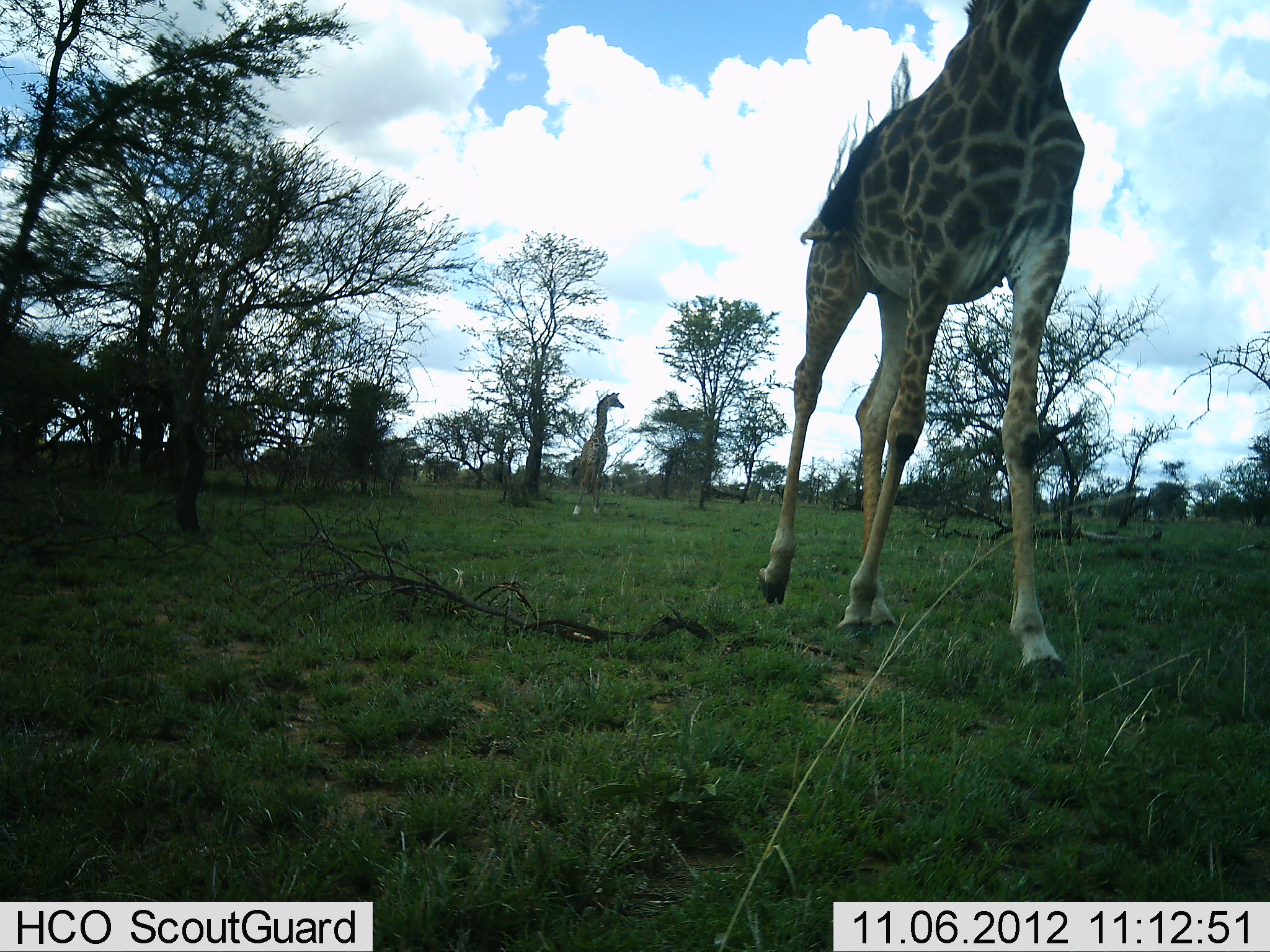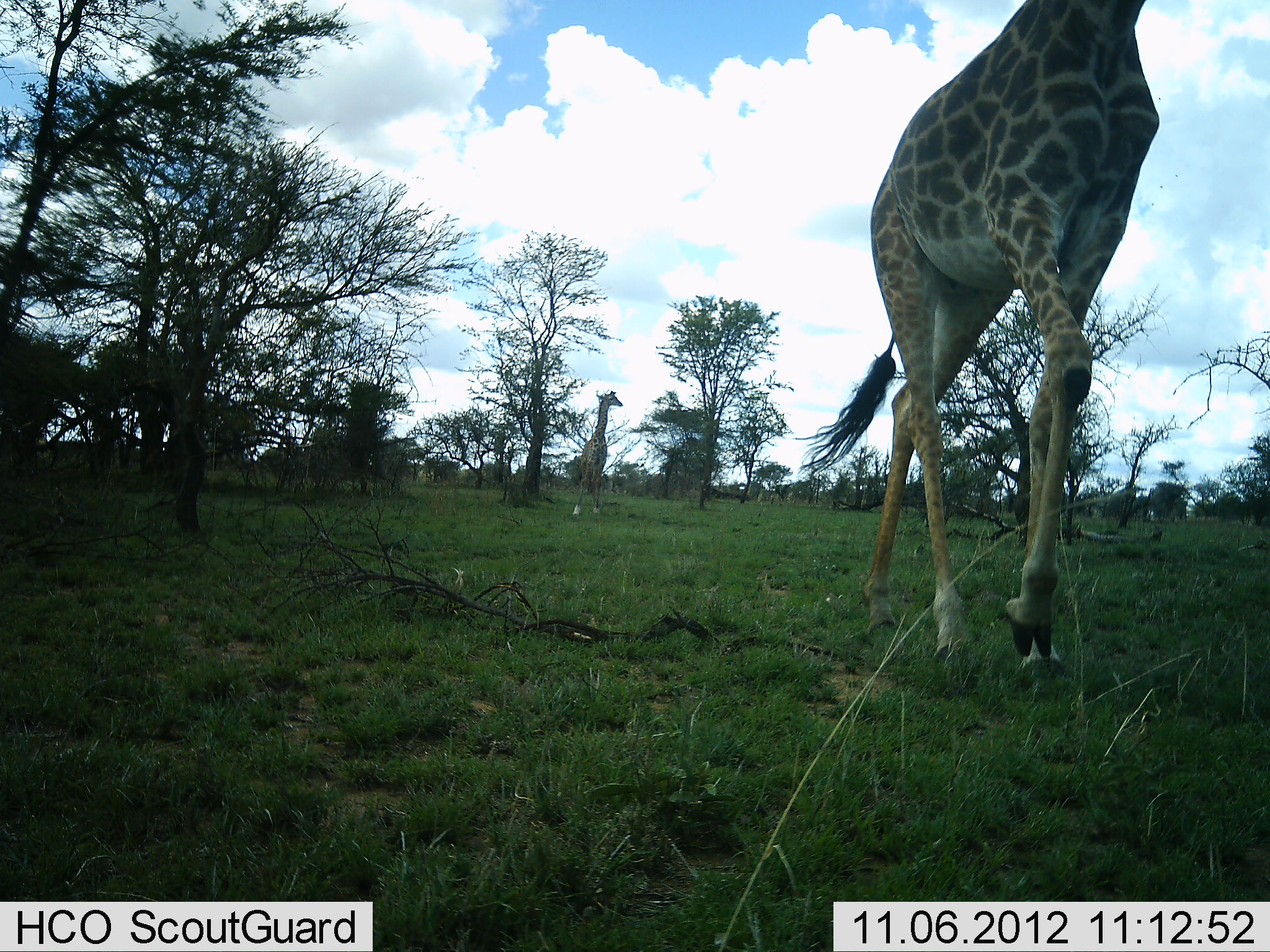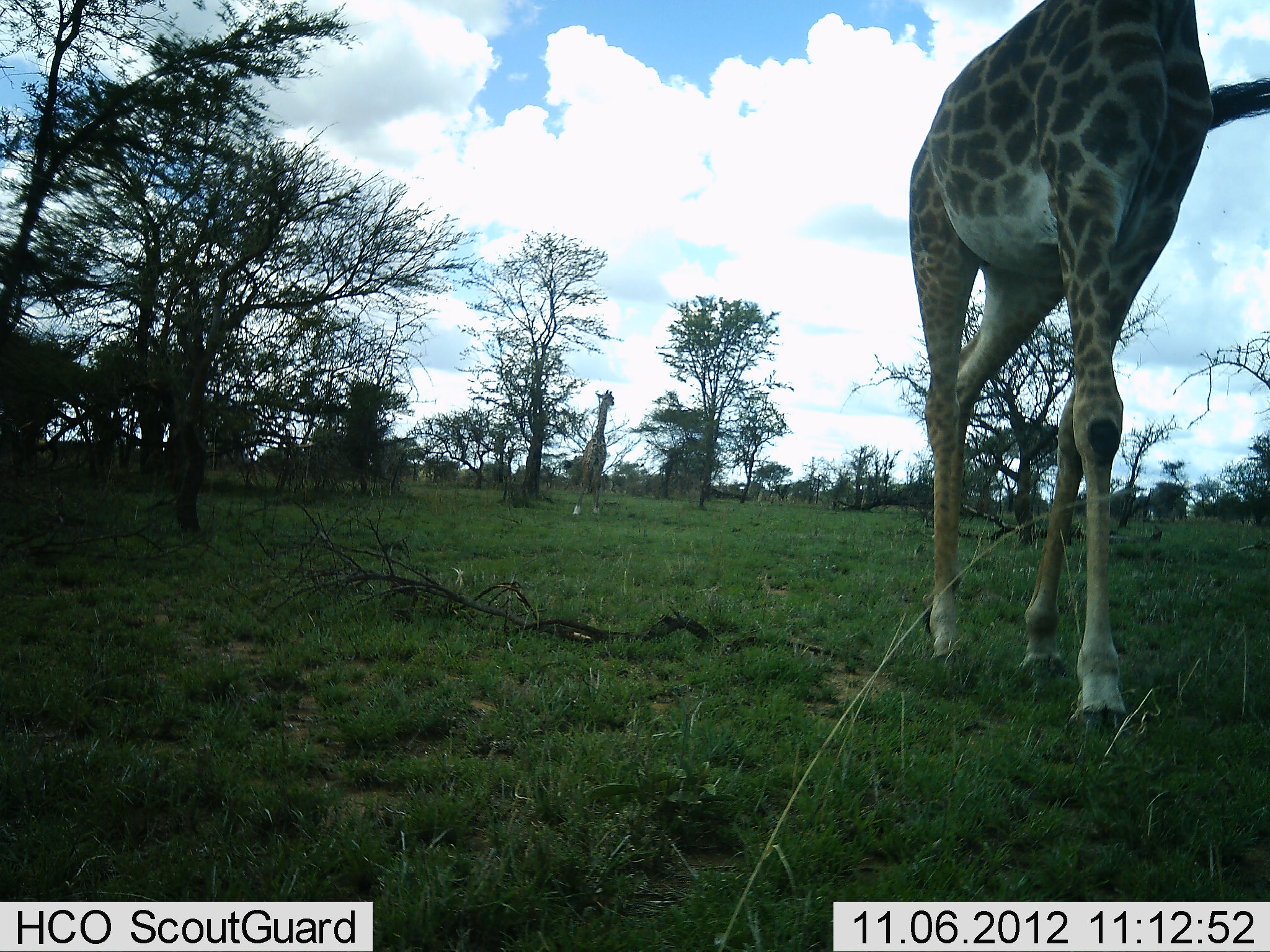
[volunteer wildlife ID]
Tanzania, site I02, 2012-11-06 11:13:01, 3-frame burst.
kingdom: Animalia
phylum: Chordata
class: Mammalia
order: Artiodactyla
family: Giraffidae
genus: Giraffa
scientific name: Giraffa camelopardalis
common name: giraffe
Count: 2.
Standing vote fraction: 60%.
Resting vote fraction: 0%.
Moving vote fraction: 100%.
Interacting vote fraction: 0%.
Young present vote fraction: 10%.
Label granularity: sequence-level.